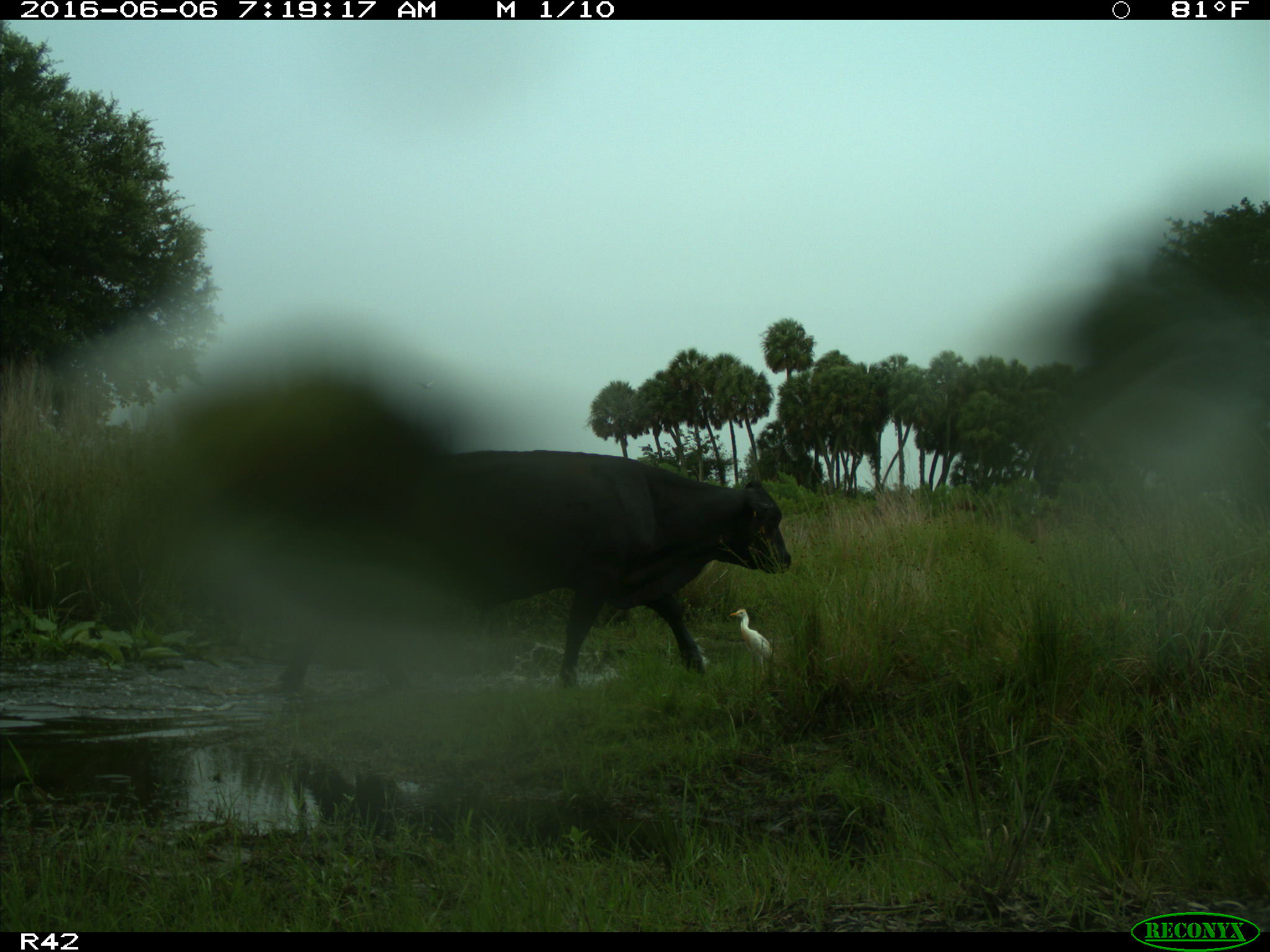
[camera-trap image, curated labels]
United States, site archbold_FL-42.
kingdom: Animalia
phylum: Chordata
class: Mammalia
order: Artiodactyla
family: Bovidae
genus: Bos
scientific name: Bos taurus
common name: domestic cow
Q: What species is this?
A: Bos taurus (domestic cow).